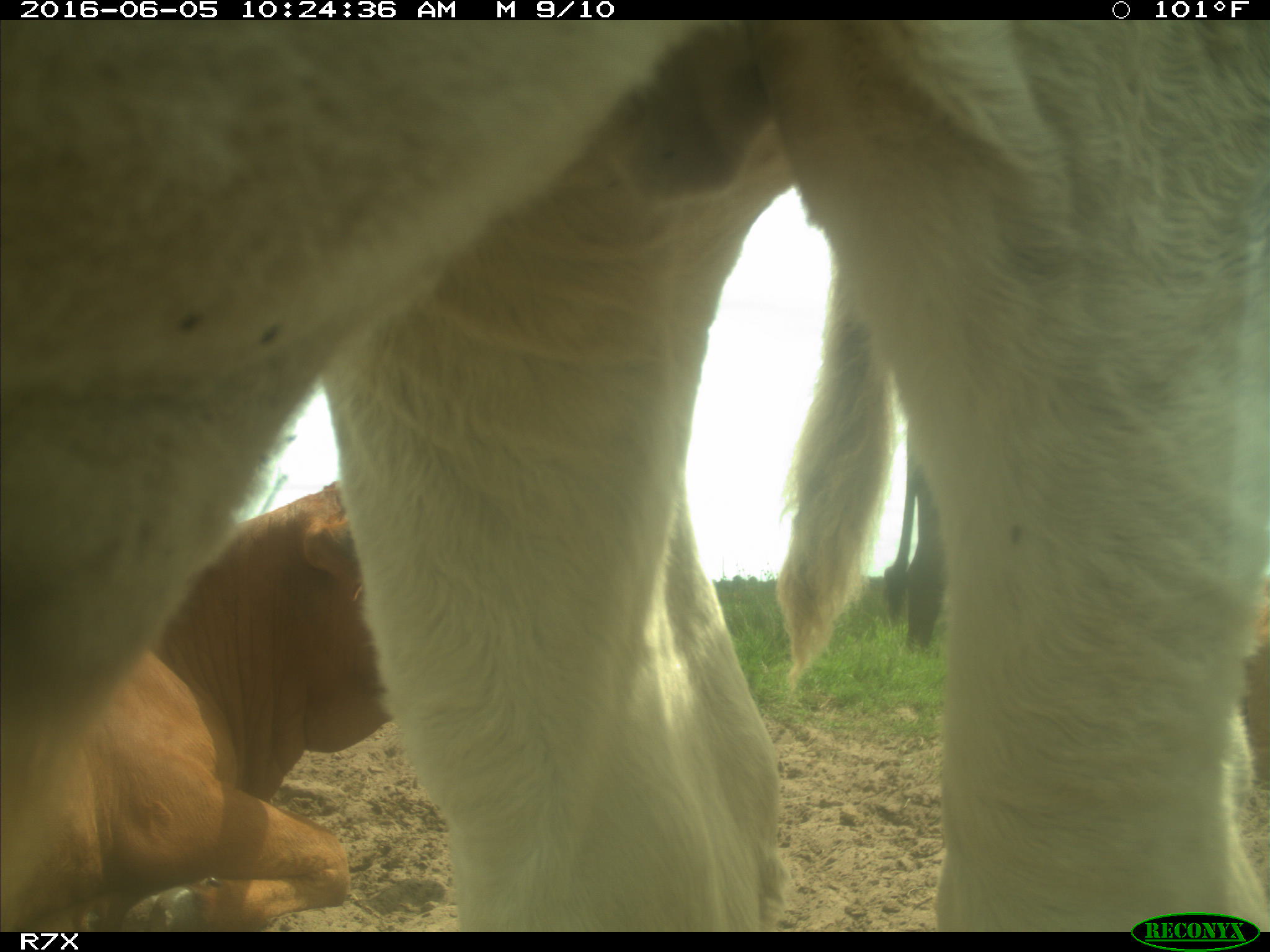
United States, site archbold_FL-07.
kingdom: Animalia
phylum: Chordata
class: Mammalia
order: Artiodactyla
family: Bovidae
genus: Bos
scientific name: Bos taurus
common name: domestic cow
Bos taurus (domestic cow).